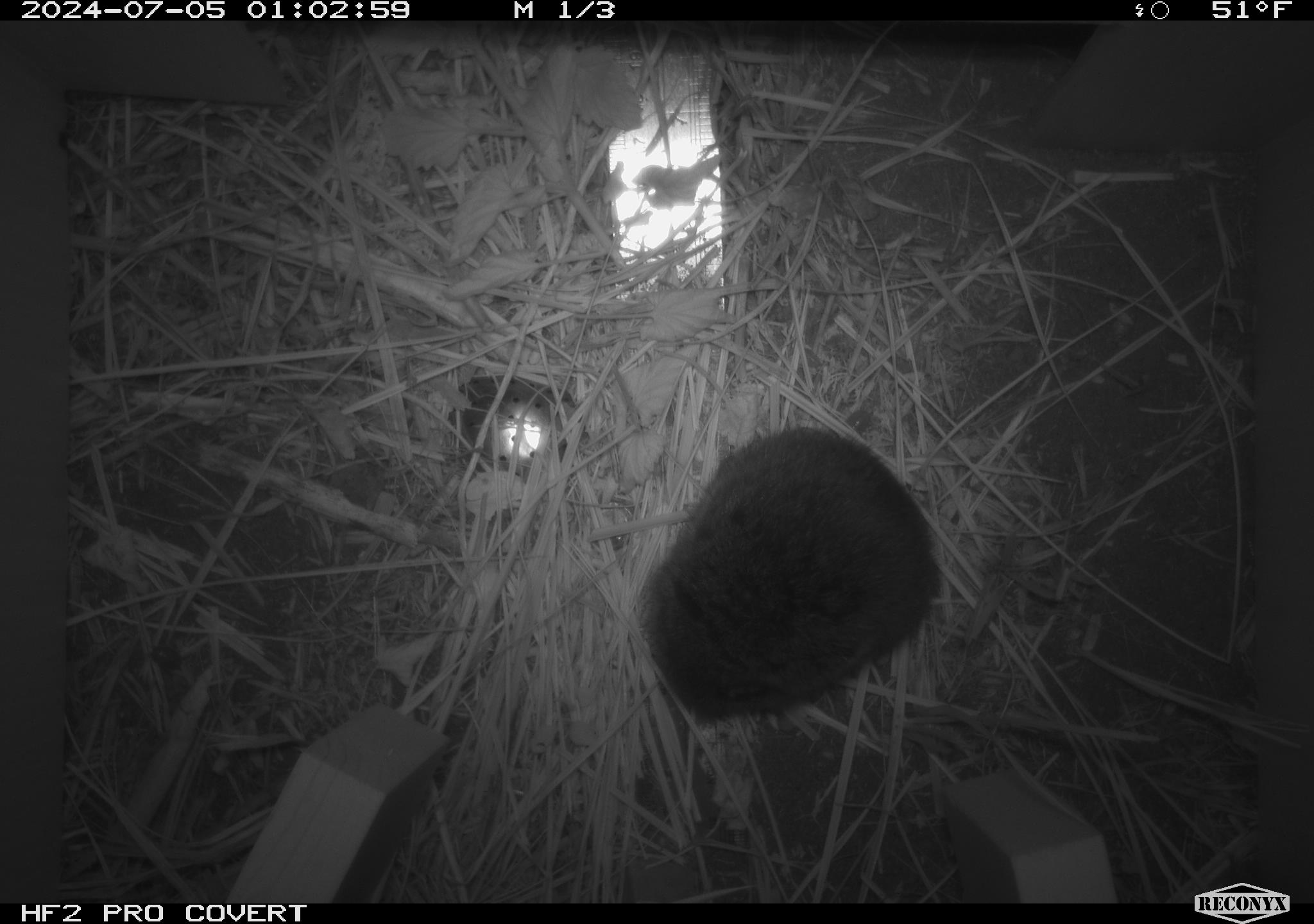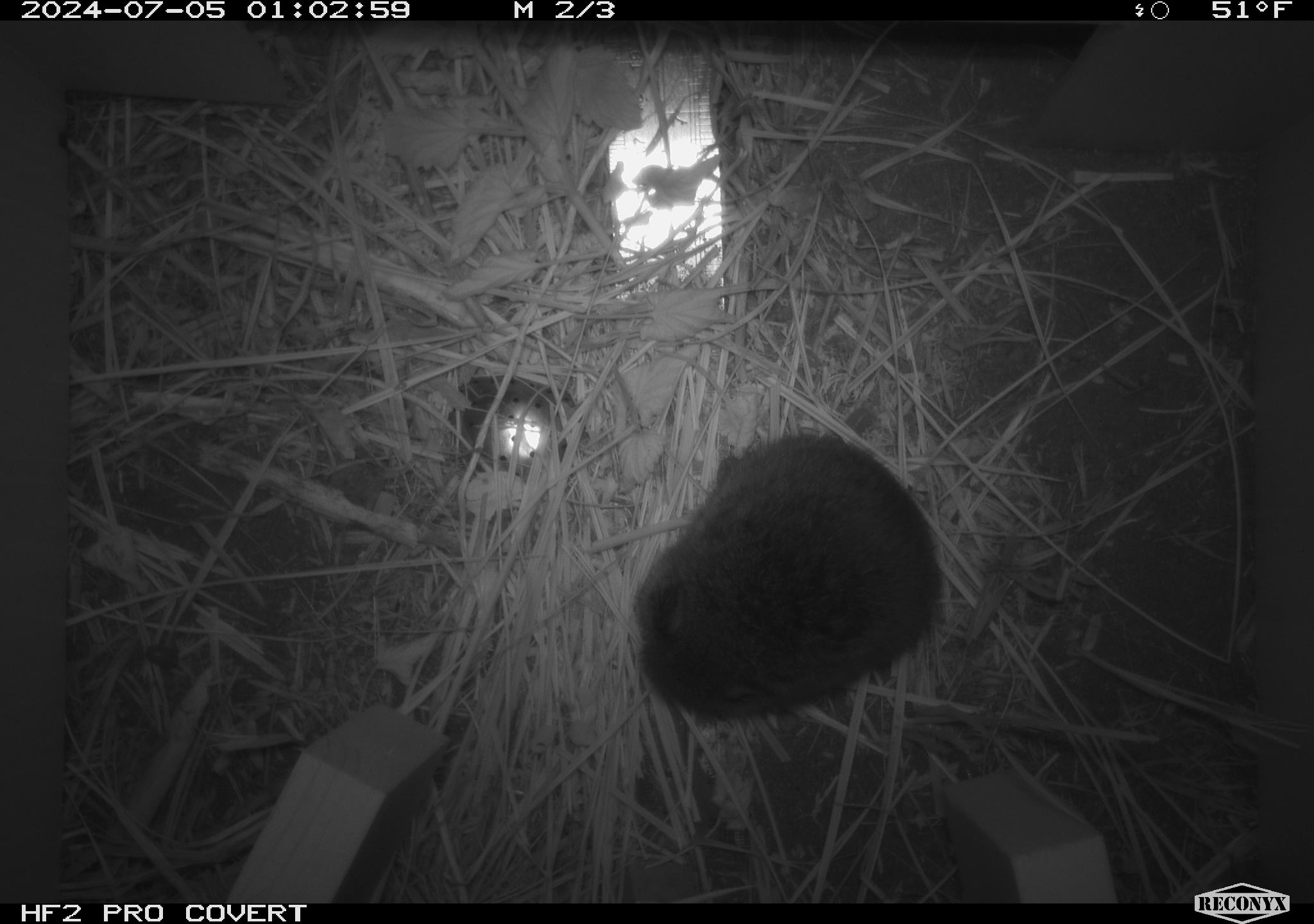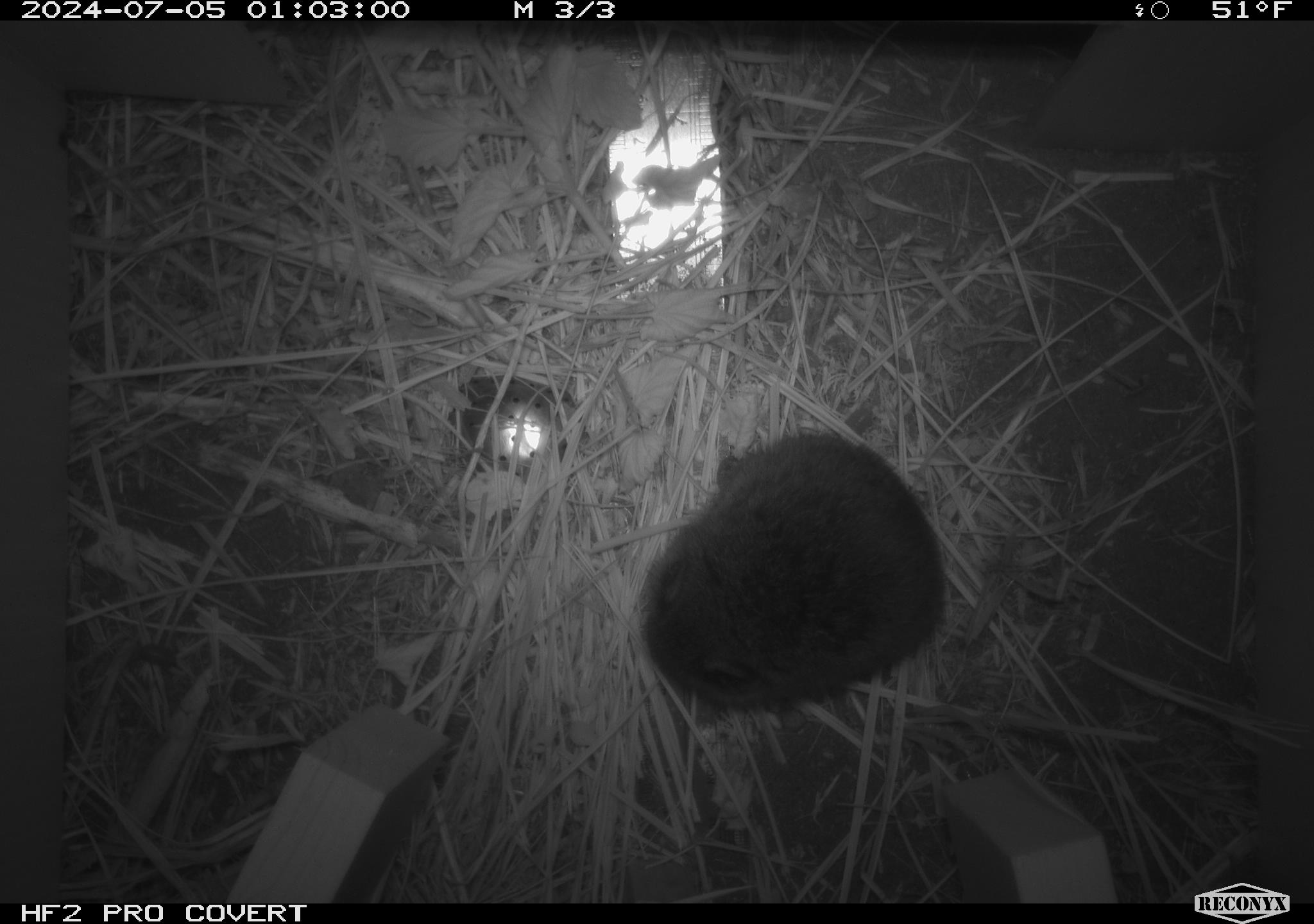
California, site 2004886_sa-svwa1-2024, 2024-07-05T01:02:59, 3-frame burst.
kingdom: Animalia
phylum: Chordata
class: Mammalia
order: Rodentia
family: Cricetidae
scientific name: Arvicolinae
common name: voles, lemmings, and muskrats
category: arvicolinae subfamily